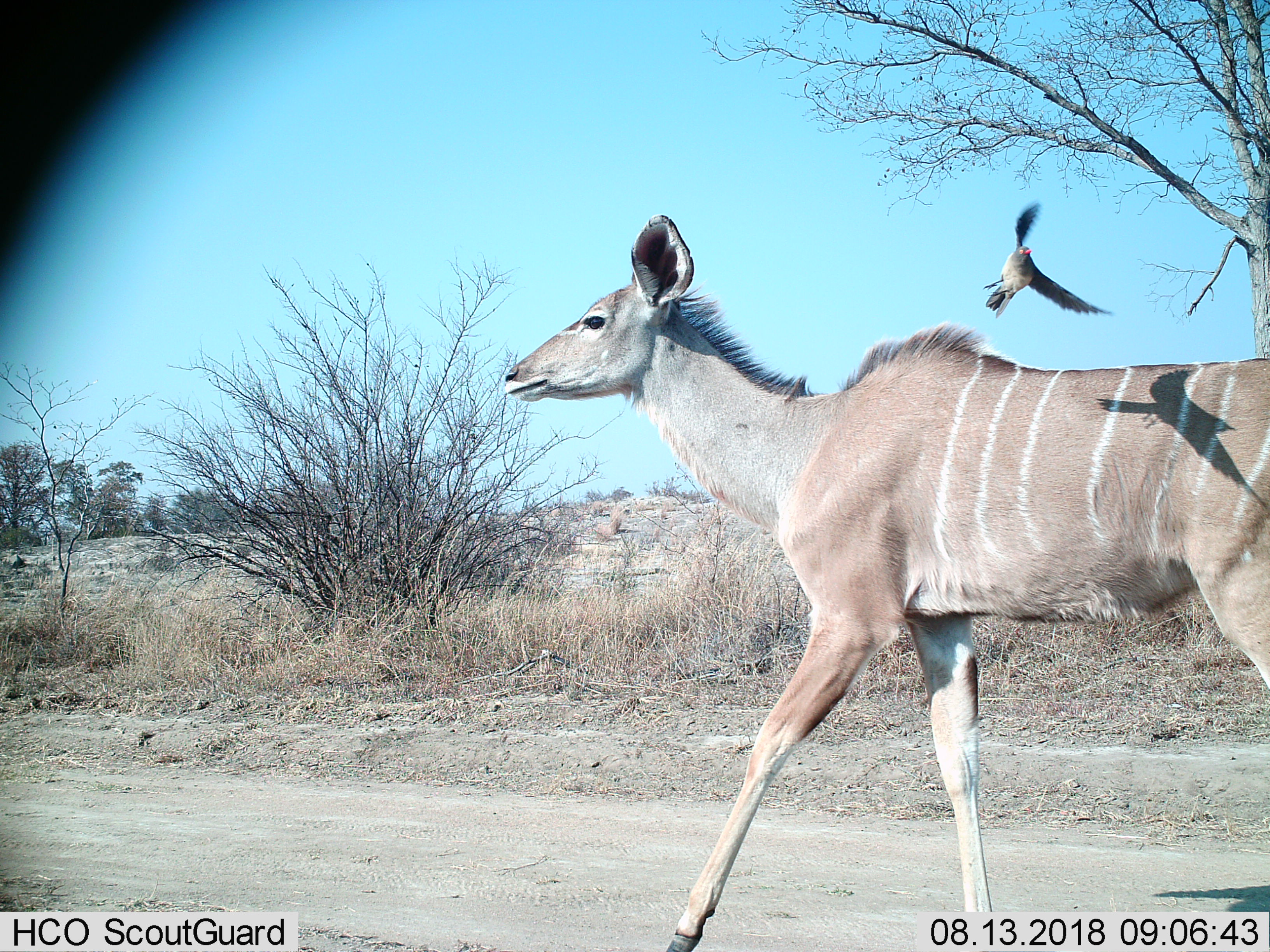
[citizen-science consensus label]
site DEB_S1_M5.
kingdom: Animalia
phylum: Chordata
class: Aves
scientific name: Aves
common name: bird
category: birdother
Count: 1.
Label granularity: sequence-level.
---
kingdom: Animalia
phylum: Chordata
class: Mammalia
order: Artiodactyla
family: Bovidae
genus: Tragelaphus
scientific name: Tragelaphus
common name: kudu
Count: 1.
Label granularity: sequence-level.